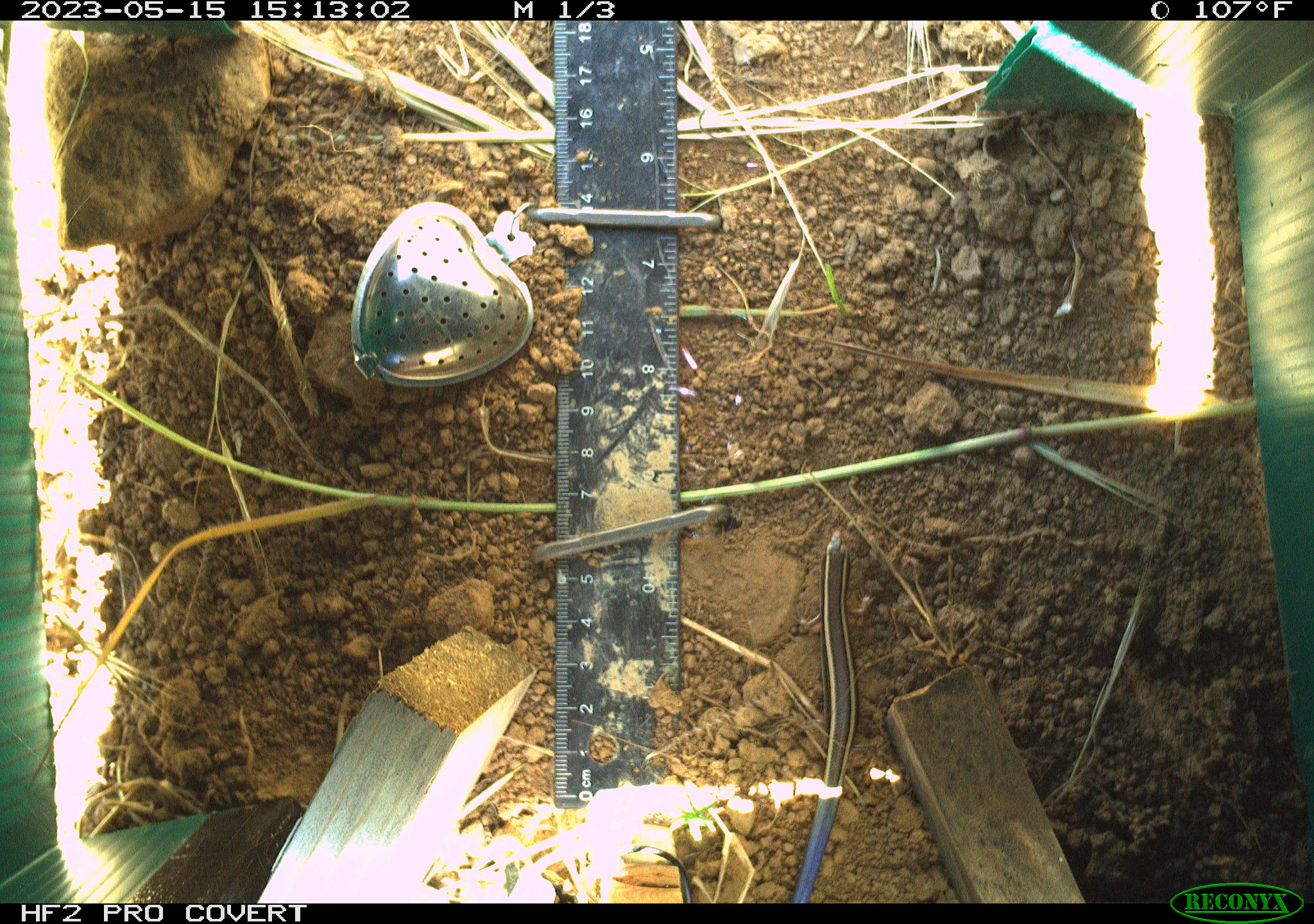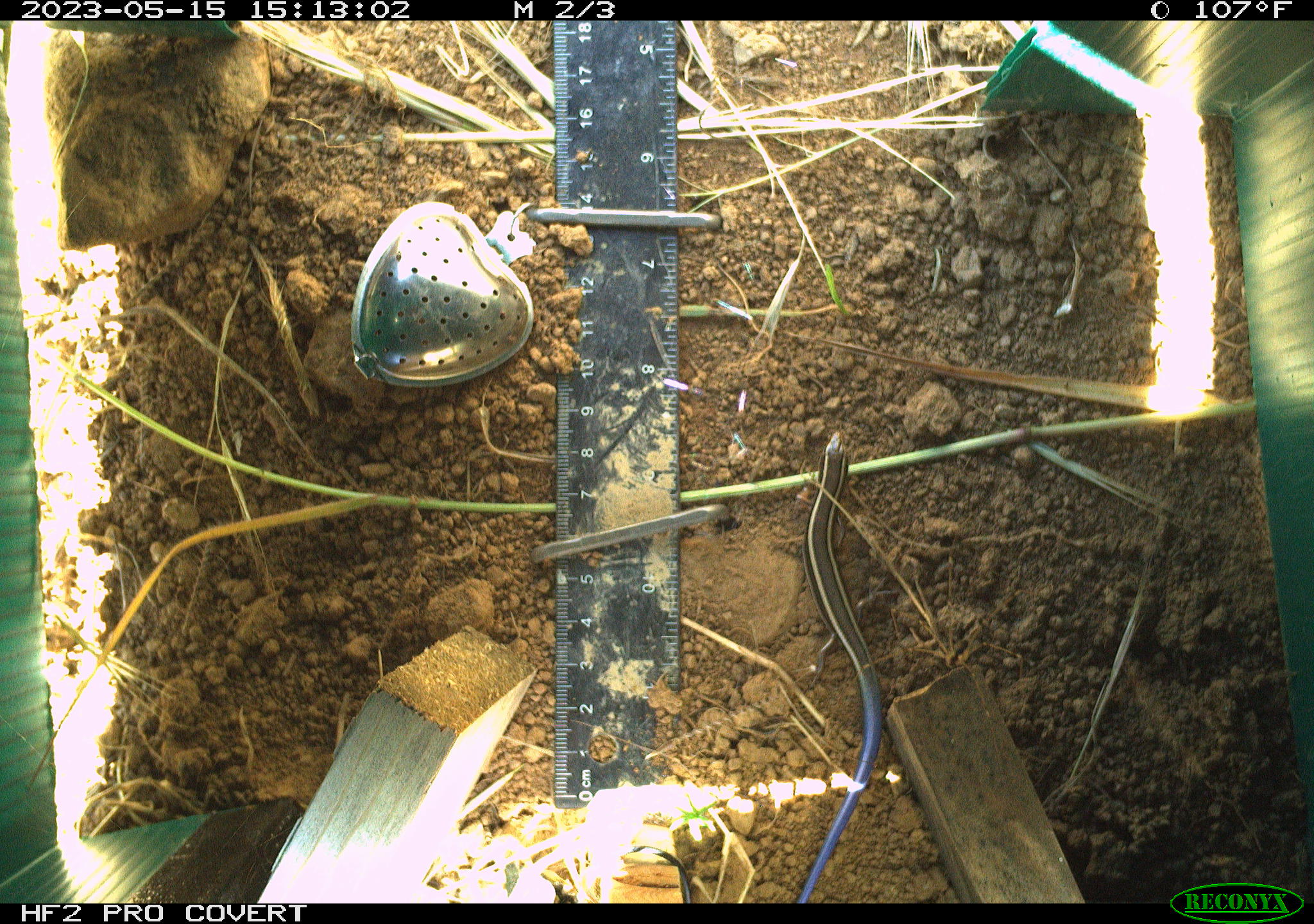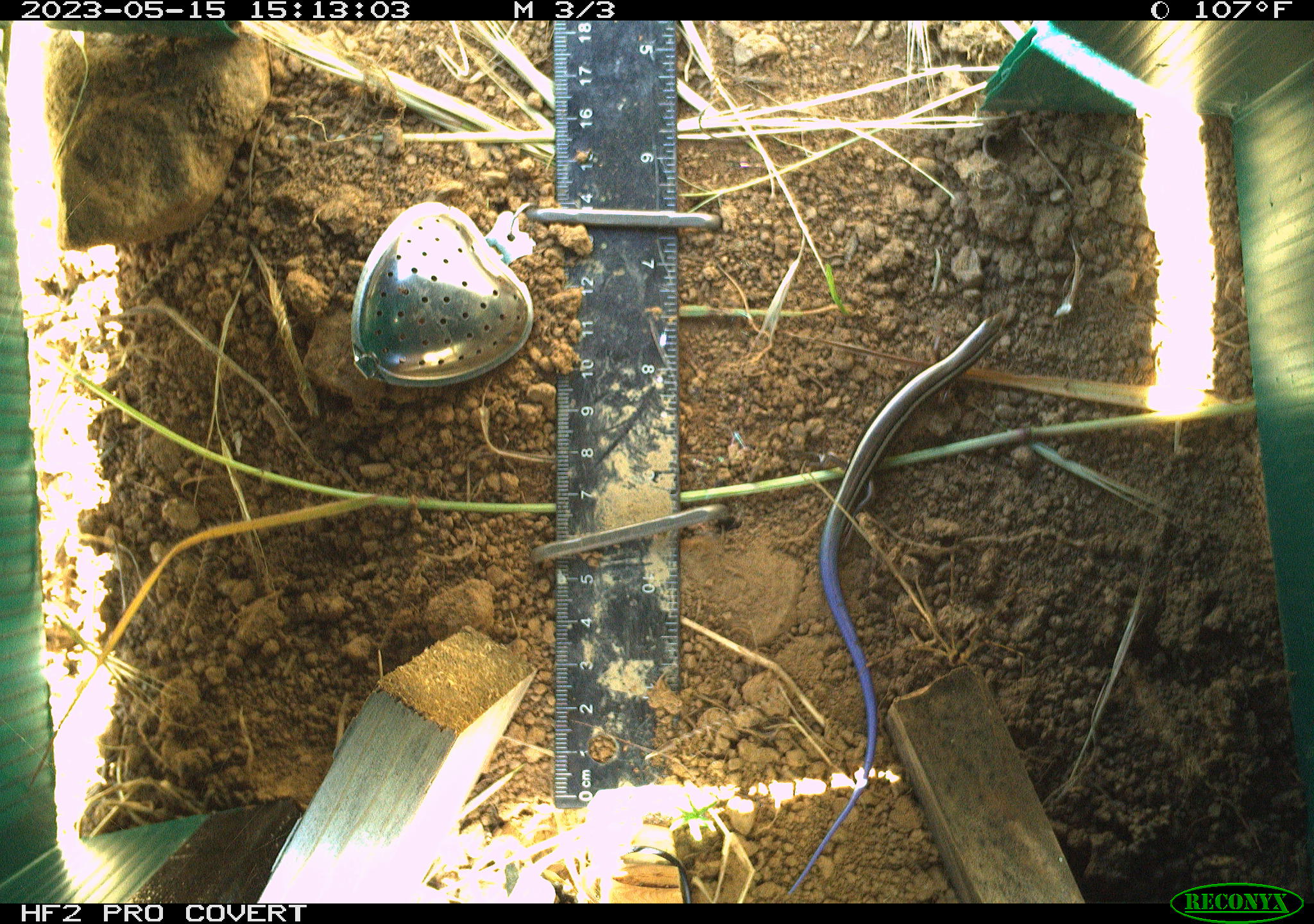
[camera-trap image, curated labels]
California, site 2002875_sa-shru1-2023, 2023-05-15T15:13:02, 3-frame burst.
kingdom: Animalia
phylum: Chordata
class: Reptilia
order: Squamata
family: Scincidae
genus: Plestiodon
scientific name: Plestiodon skiltonianus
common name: western skink